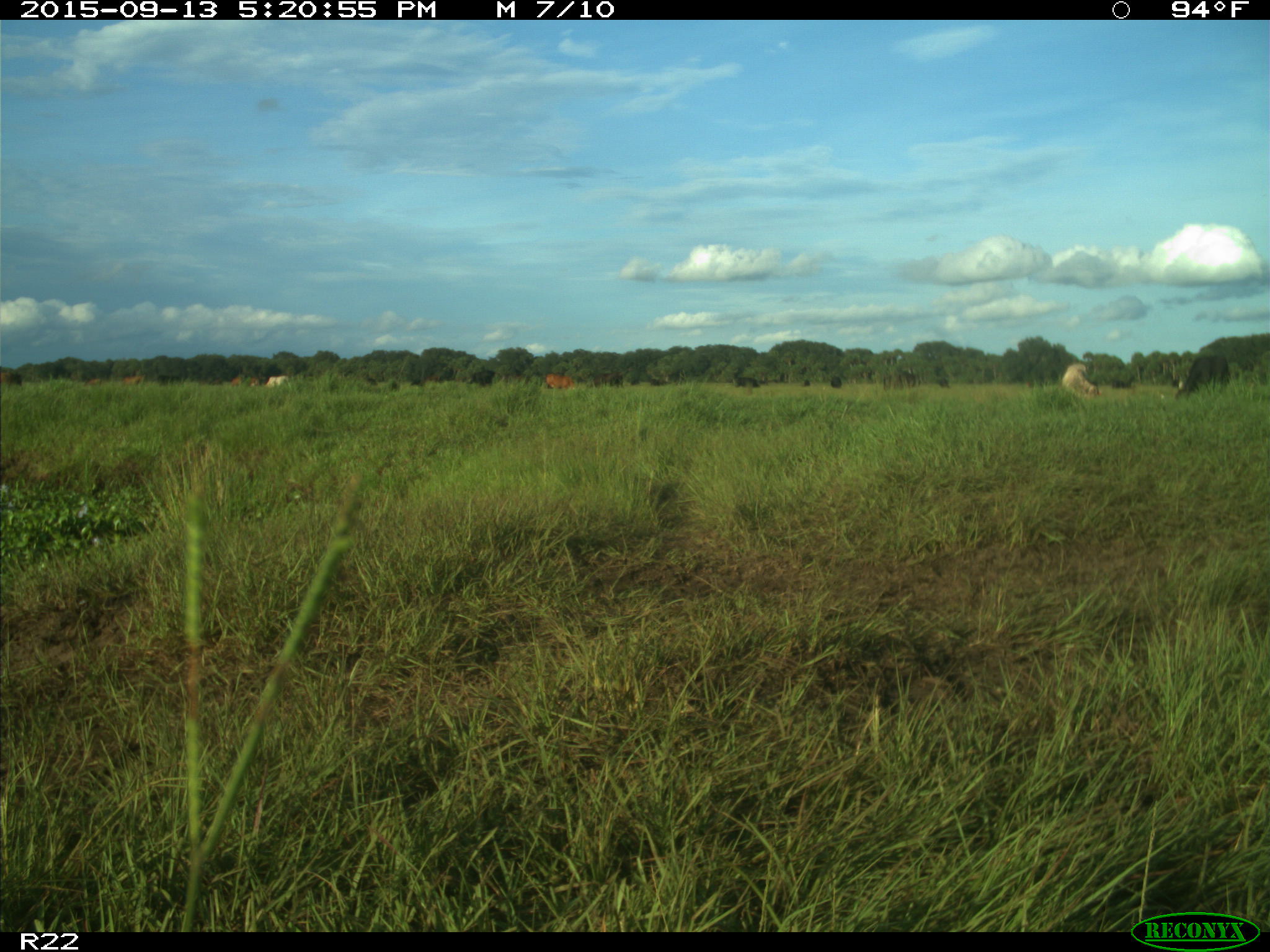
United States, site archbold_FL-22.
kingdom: Animalia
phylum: Chordata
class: Mammalia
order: Artiodactyla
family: Bovidae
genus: Bos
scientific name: Bos taurus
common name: domestic cow